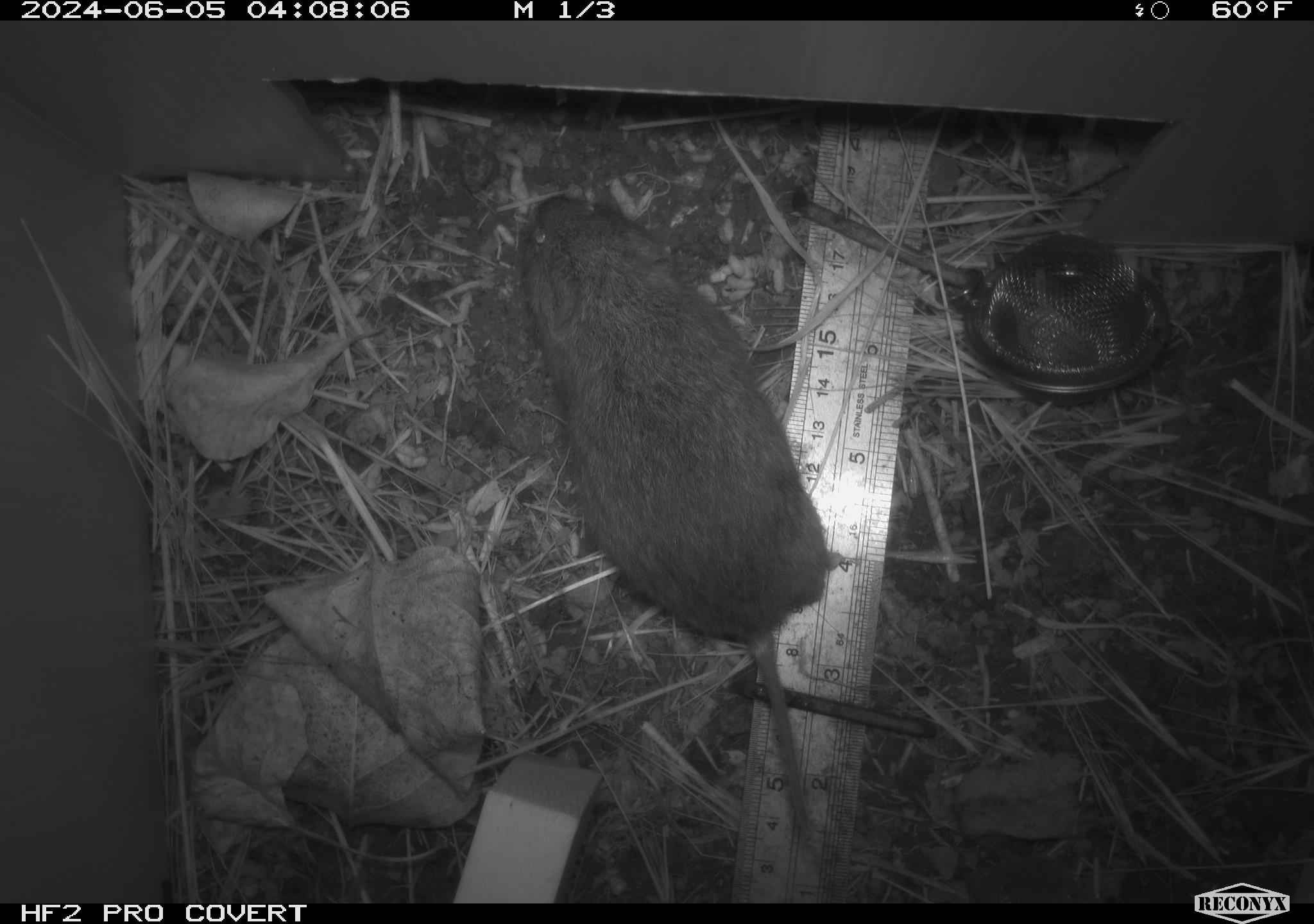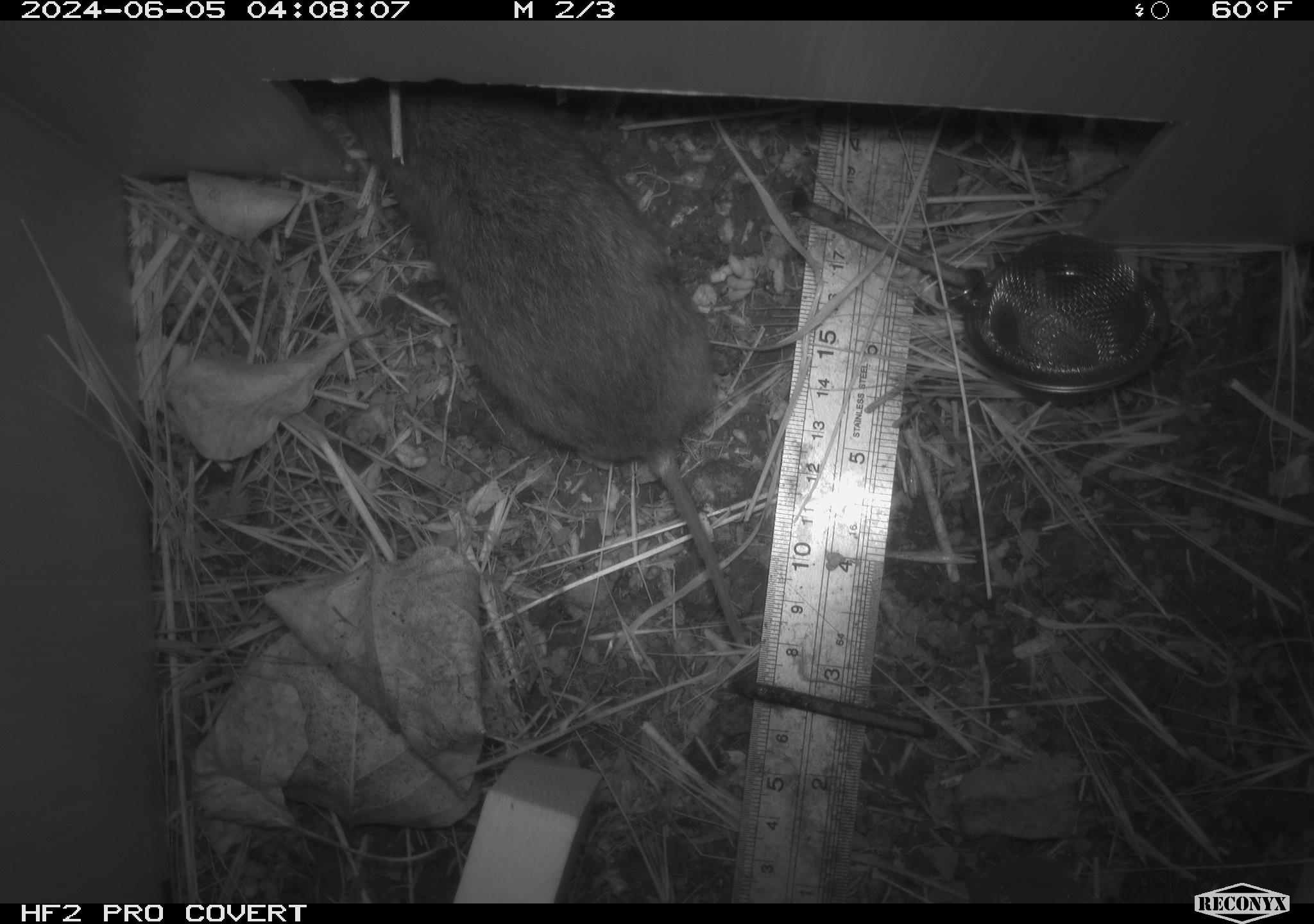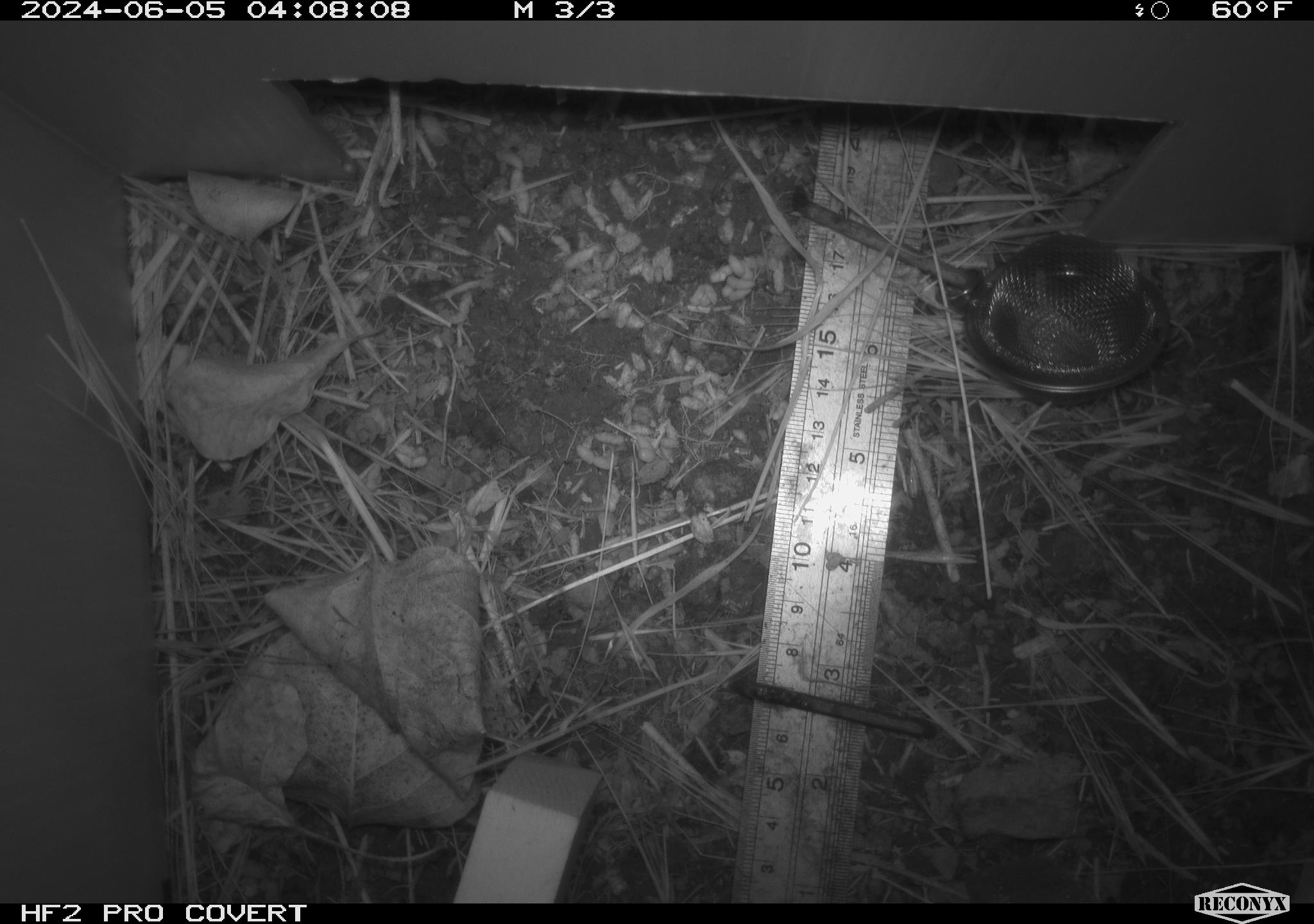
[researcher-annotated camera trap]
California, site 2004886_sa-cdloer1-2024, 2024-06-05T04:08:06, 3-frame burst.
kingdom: Animalia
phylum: Chordata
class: Mammalia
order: Rodentia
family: Cricetidae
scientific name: Arvicolinae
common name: voles, lemmings, and muskrats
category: arvicolinae subfamily